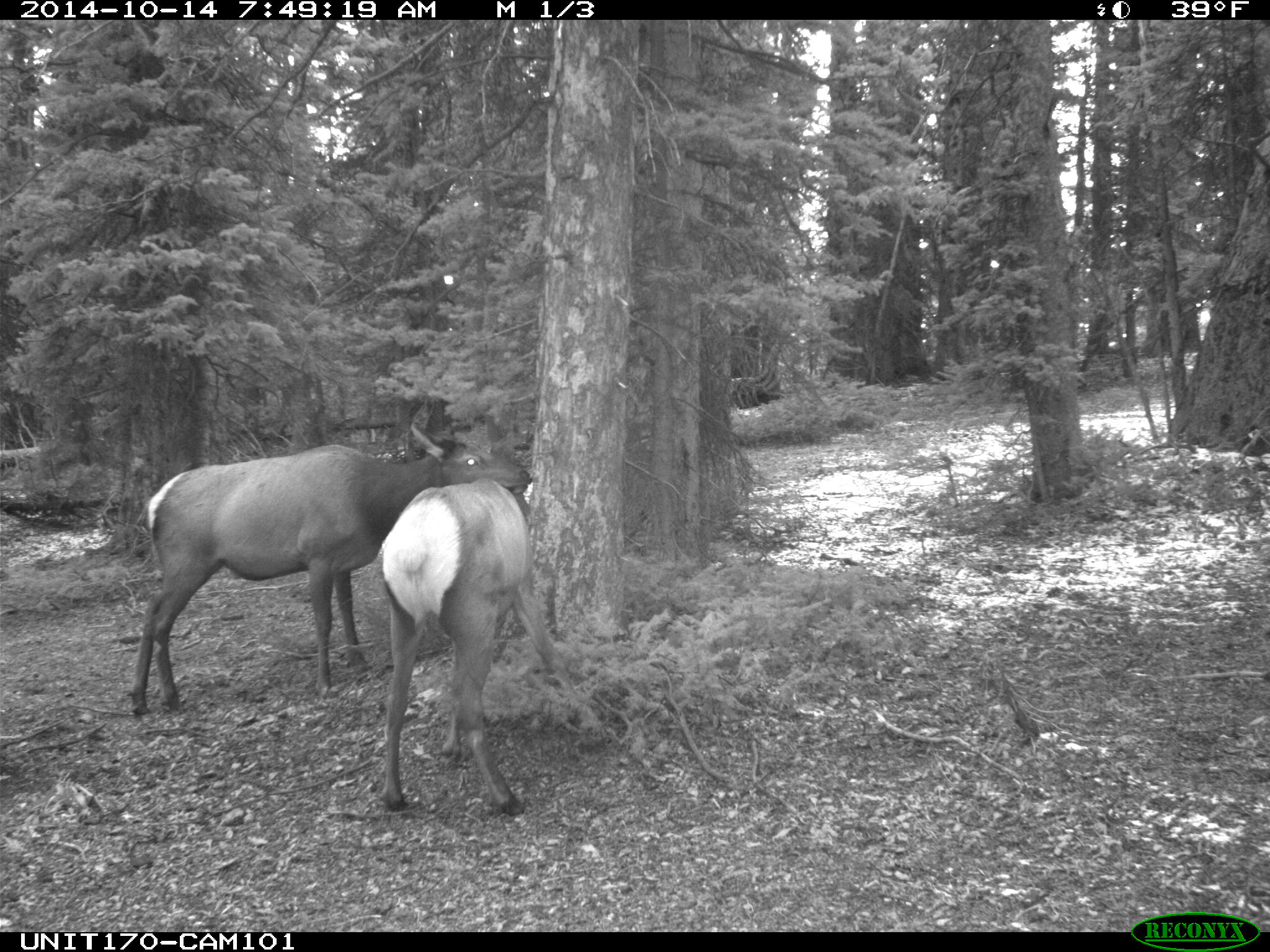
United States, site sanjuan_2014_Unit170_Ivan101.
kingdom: Animalia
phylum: Chordata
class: Mammalia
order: Artiodactyla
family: Cervidae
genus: Cervus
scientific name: Cervus elaphus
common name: red deer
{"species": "Cervus elaphus (red deer)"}